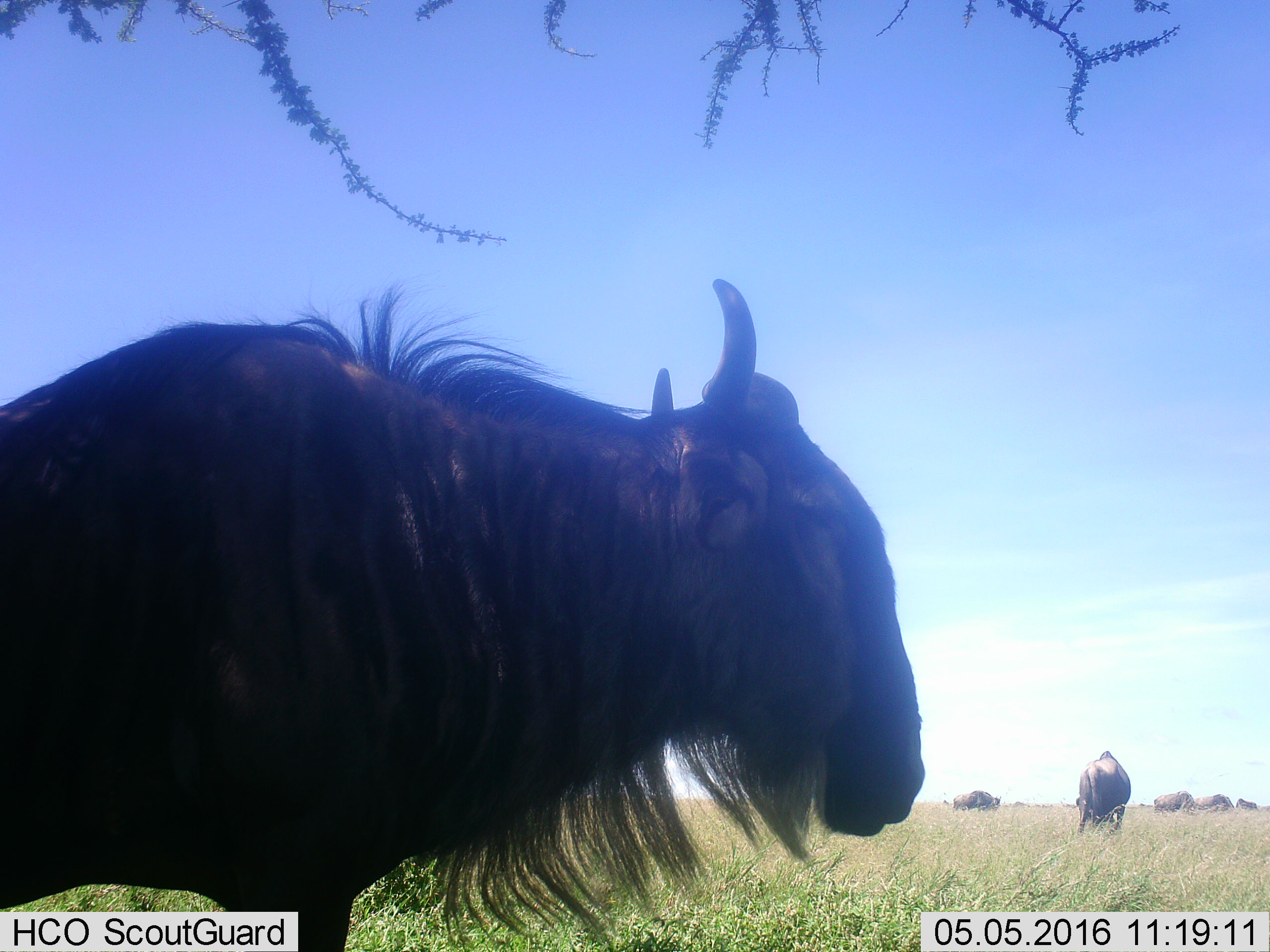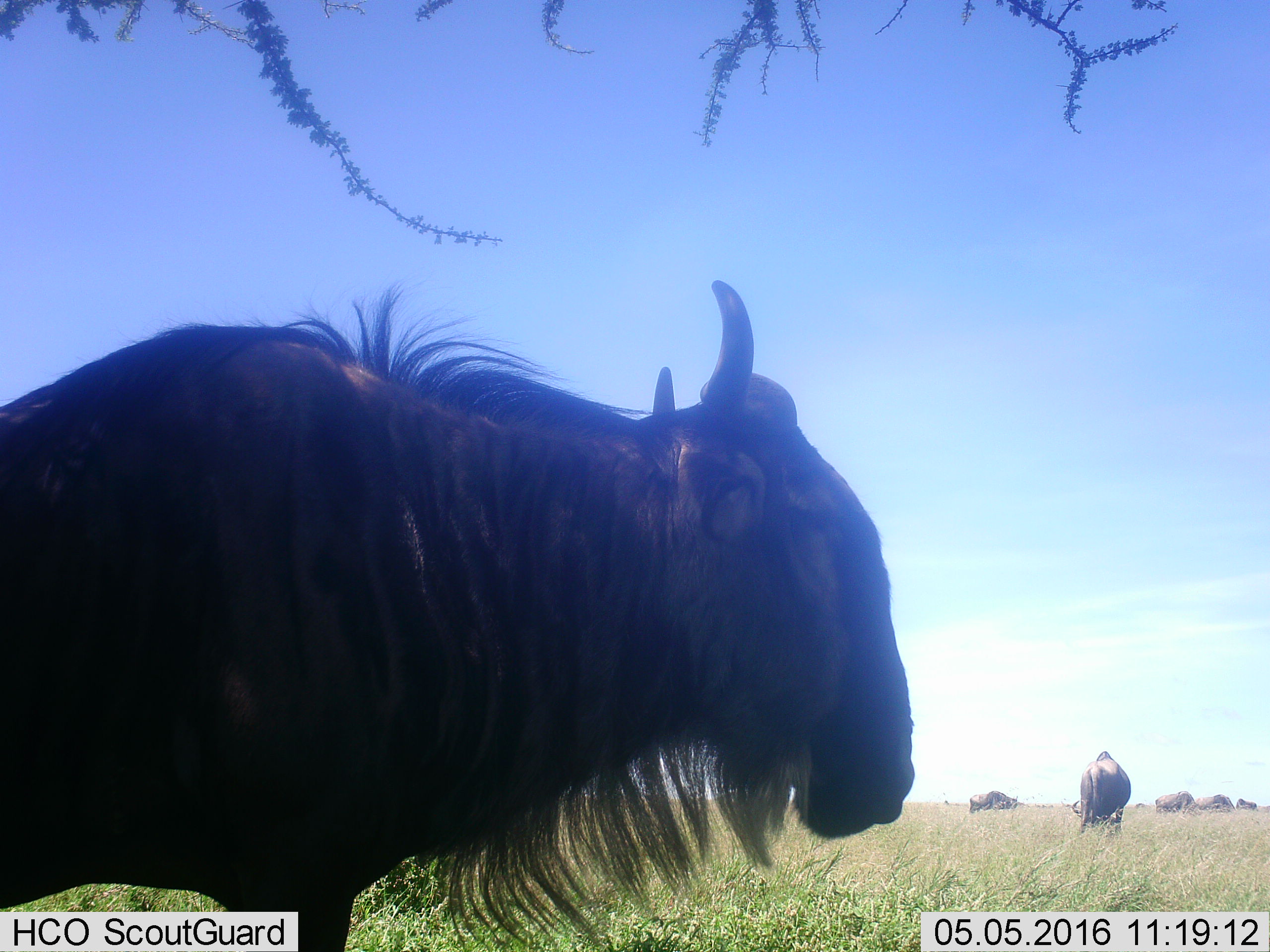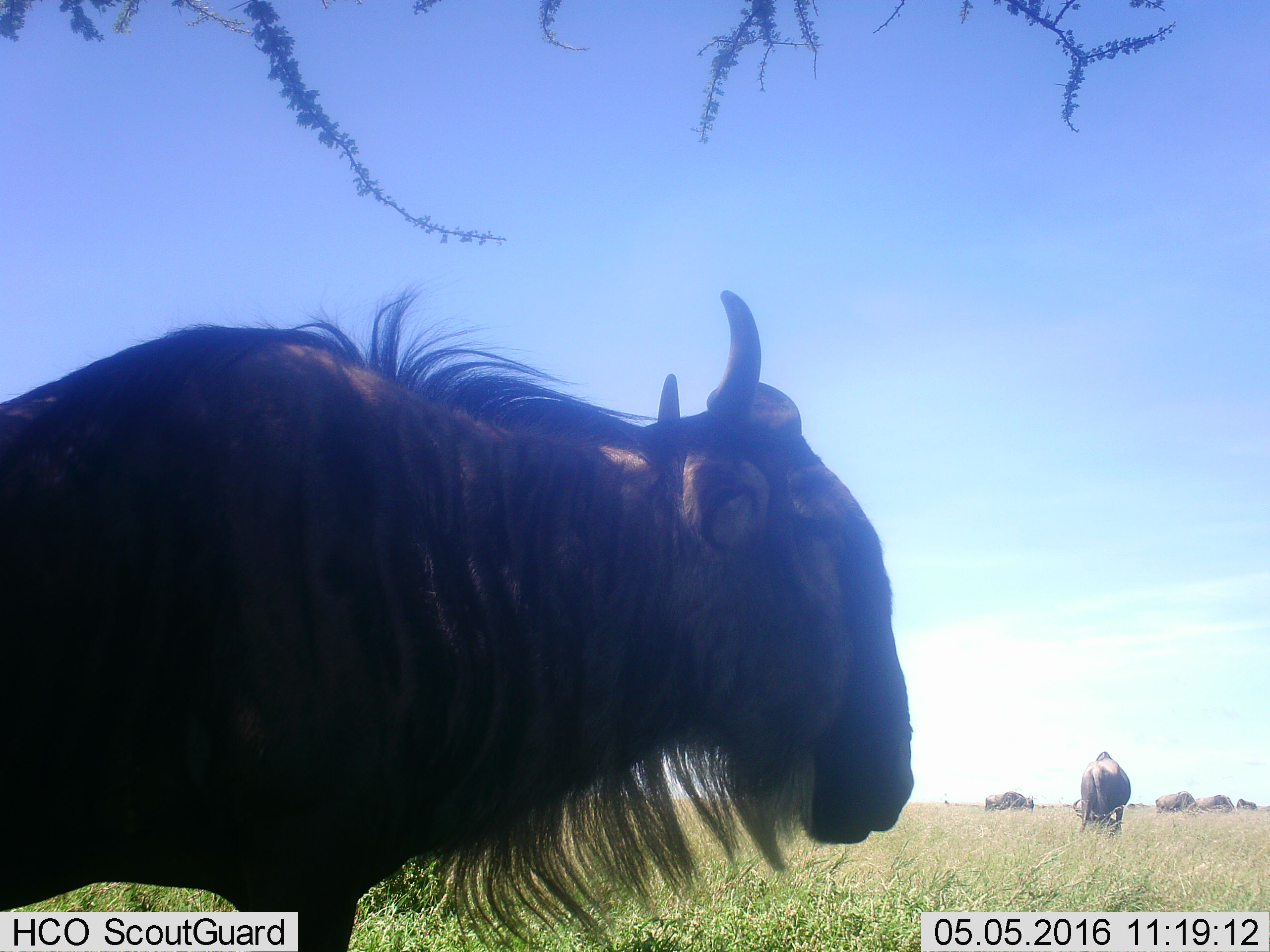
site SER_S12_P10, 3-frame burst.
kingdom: Animalia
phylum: Chordata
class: Mammalia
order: Artiodactyla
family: Bovidae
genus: Connochaetes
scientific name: Connochaetes taurinus taurinus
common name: blue wildebeest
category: wildebeestblue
Wildebeestblue (blue wildebeest) (Connochaetes taurinus taurinus), count 11-50. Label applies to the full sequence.